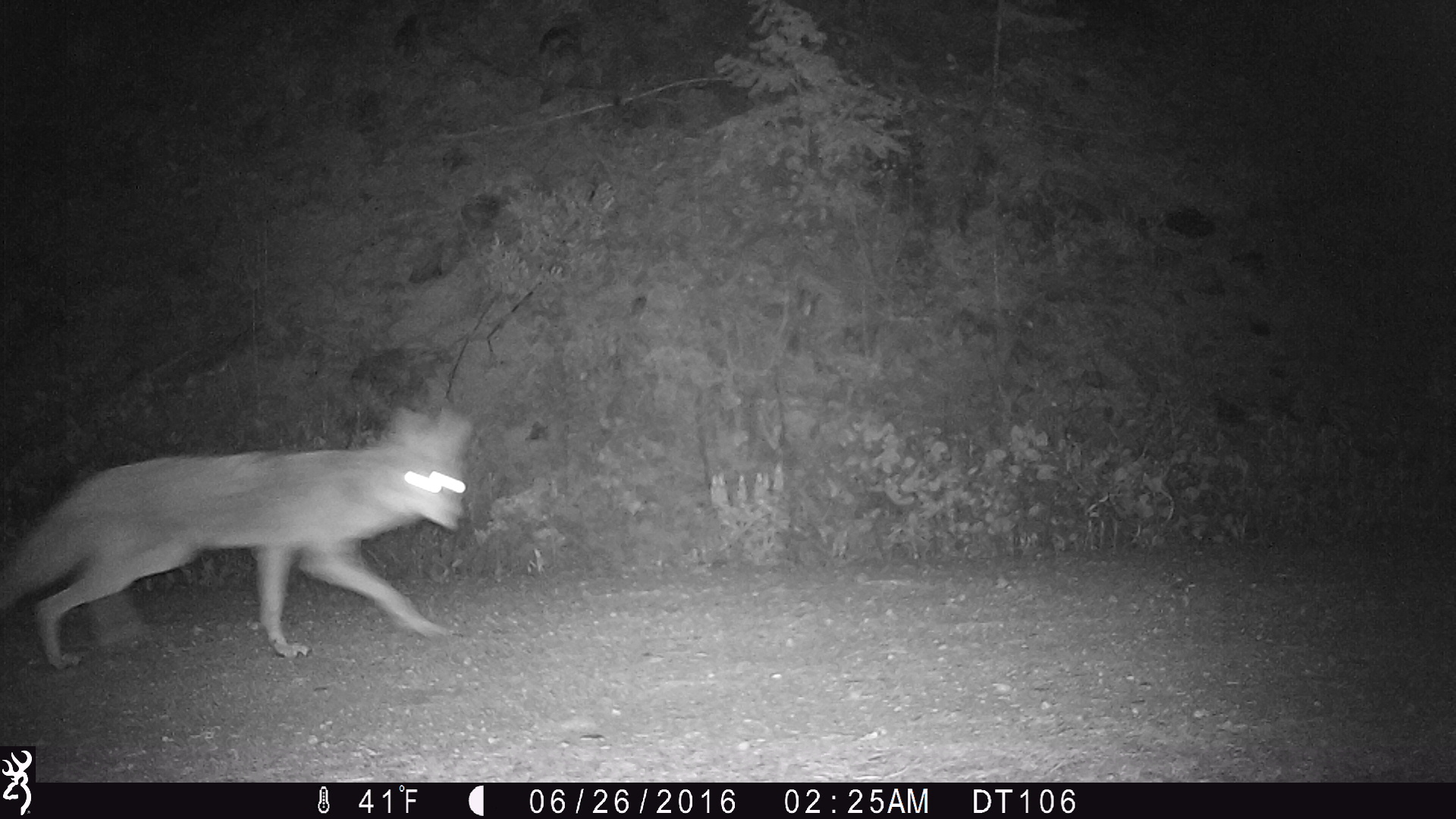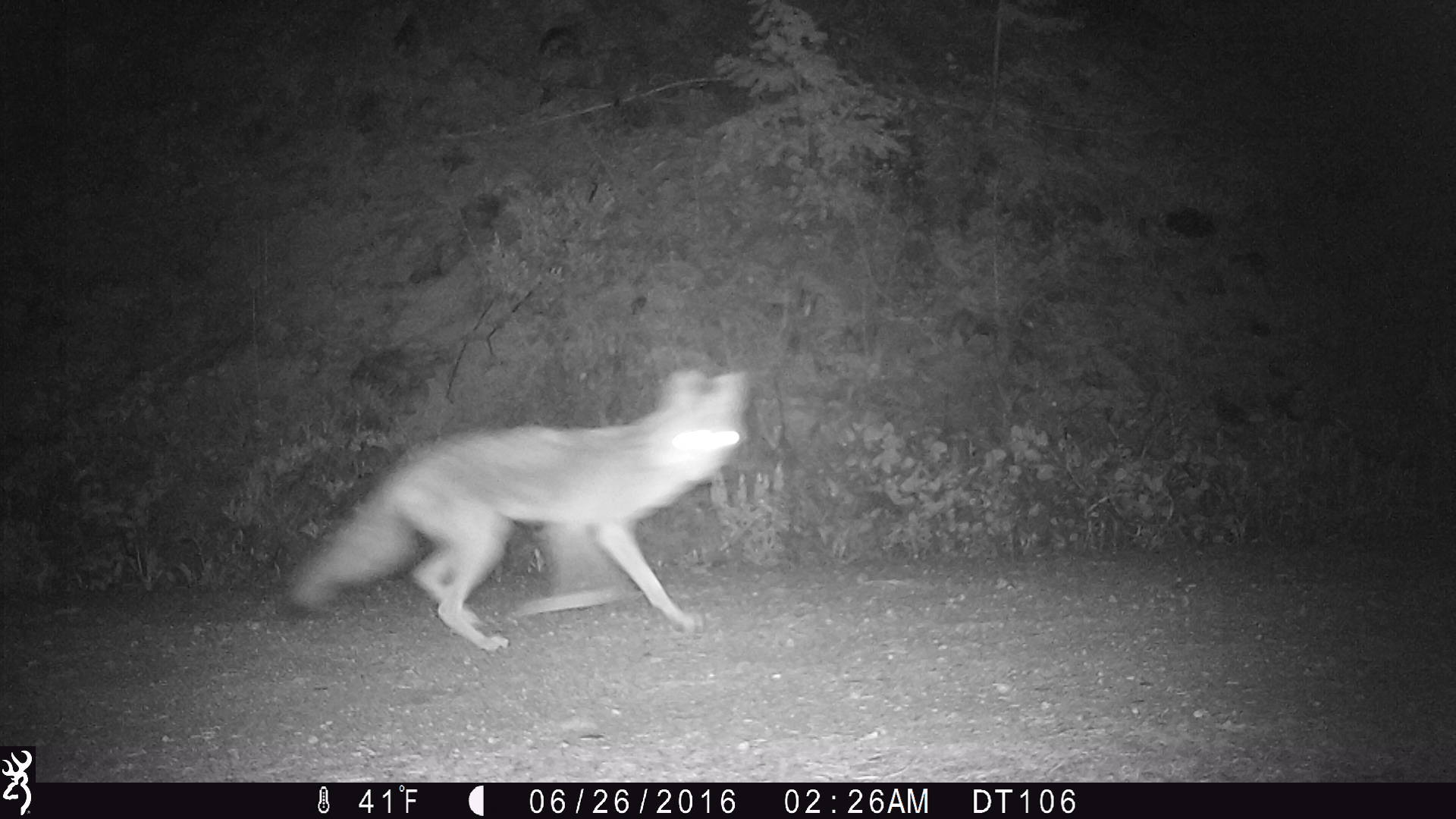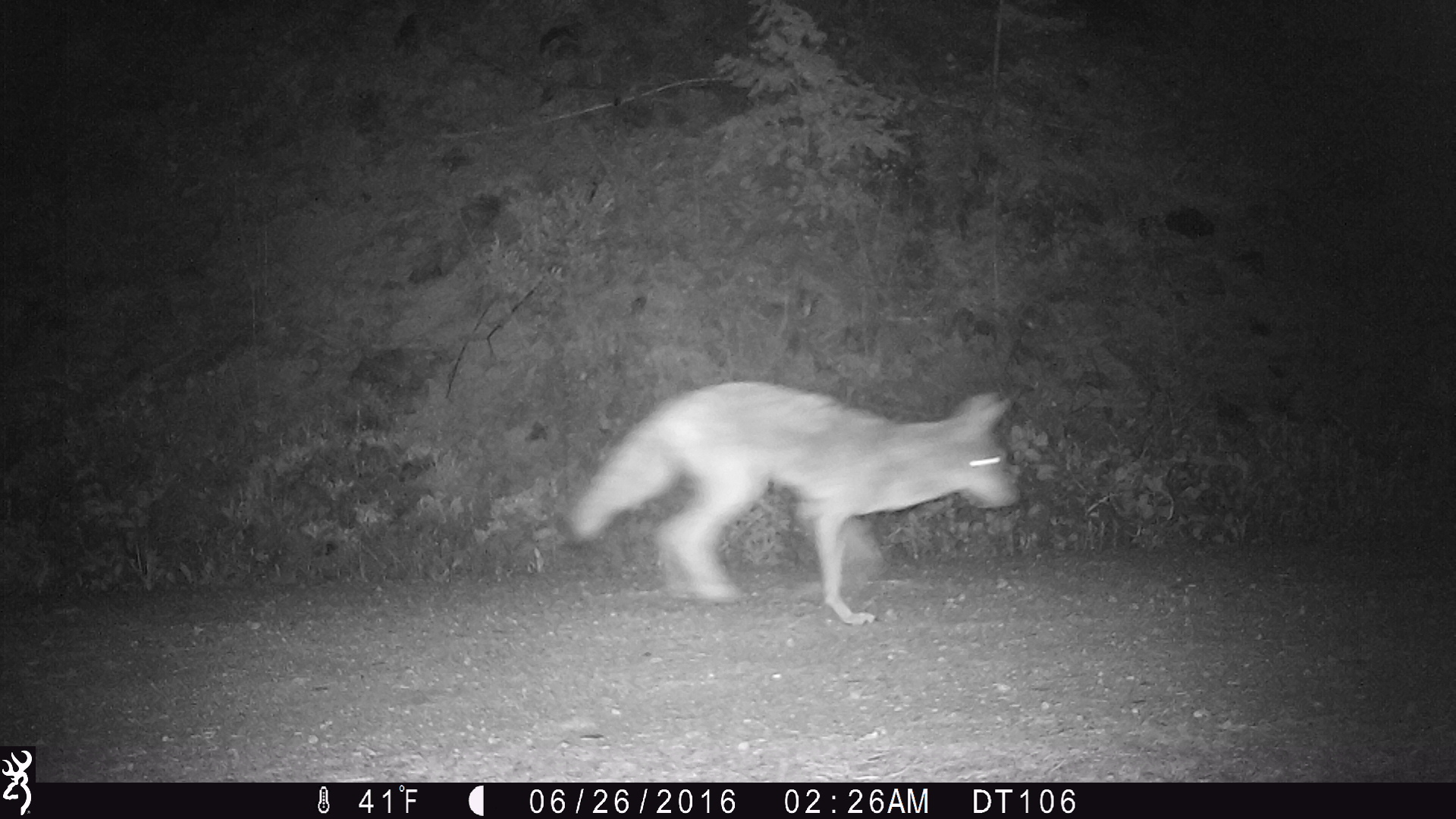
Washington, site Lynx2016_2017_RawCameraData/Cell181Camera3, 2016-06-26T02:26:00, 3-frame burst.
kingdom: Animalia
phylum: Chordata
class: Mammalia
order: Carnivora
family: Canidae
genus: Canis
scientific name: Canis latrans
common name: coyote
Canis latrans (coyote). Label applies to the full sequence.